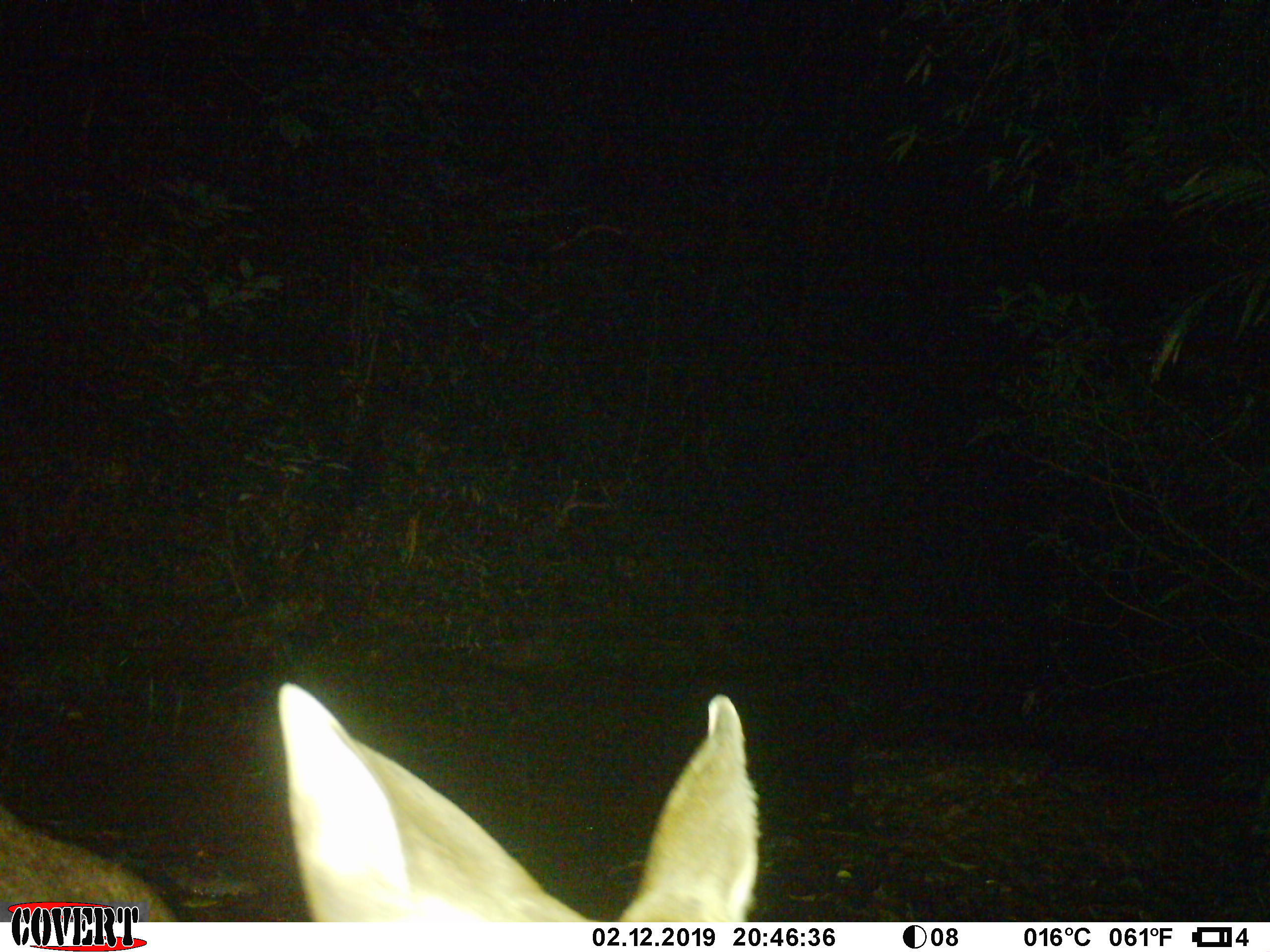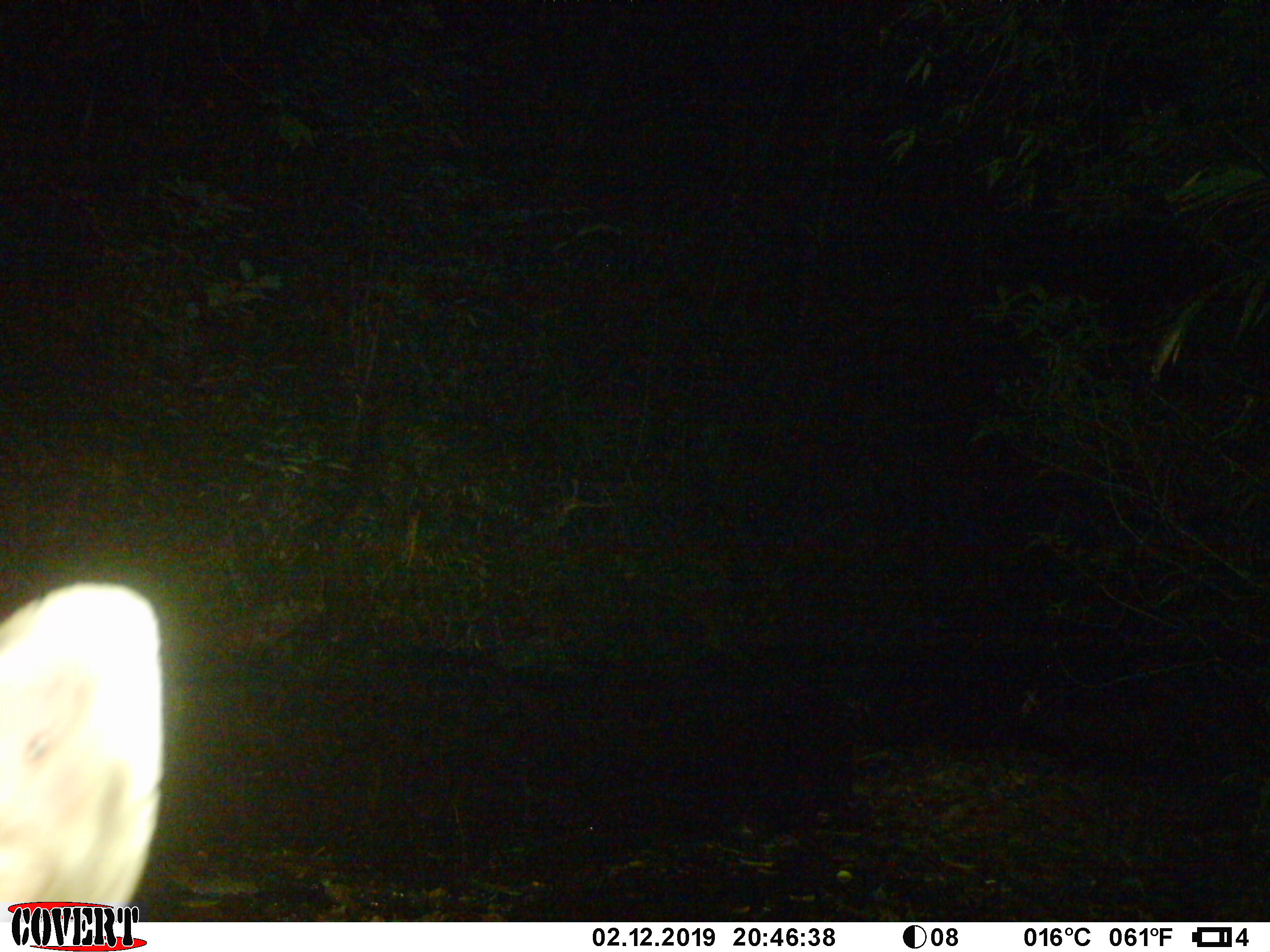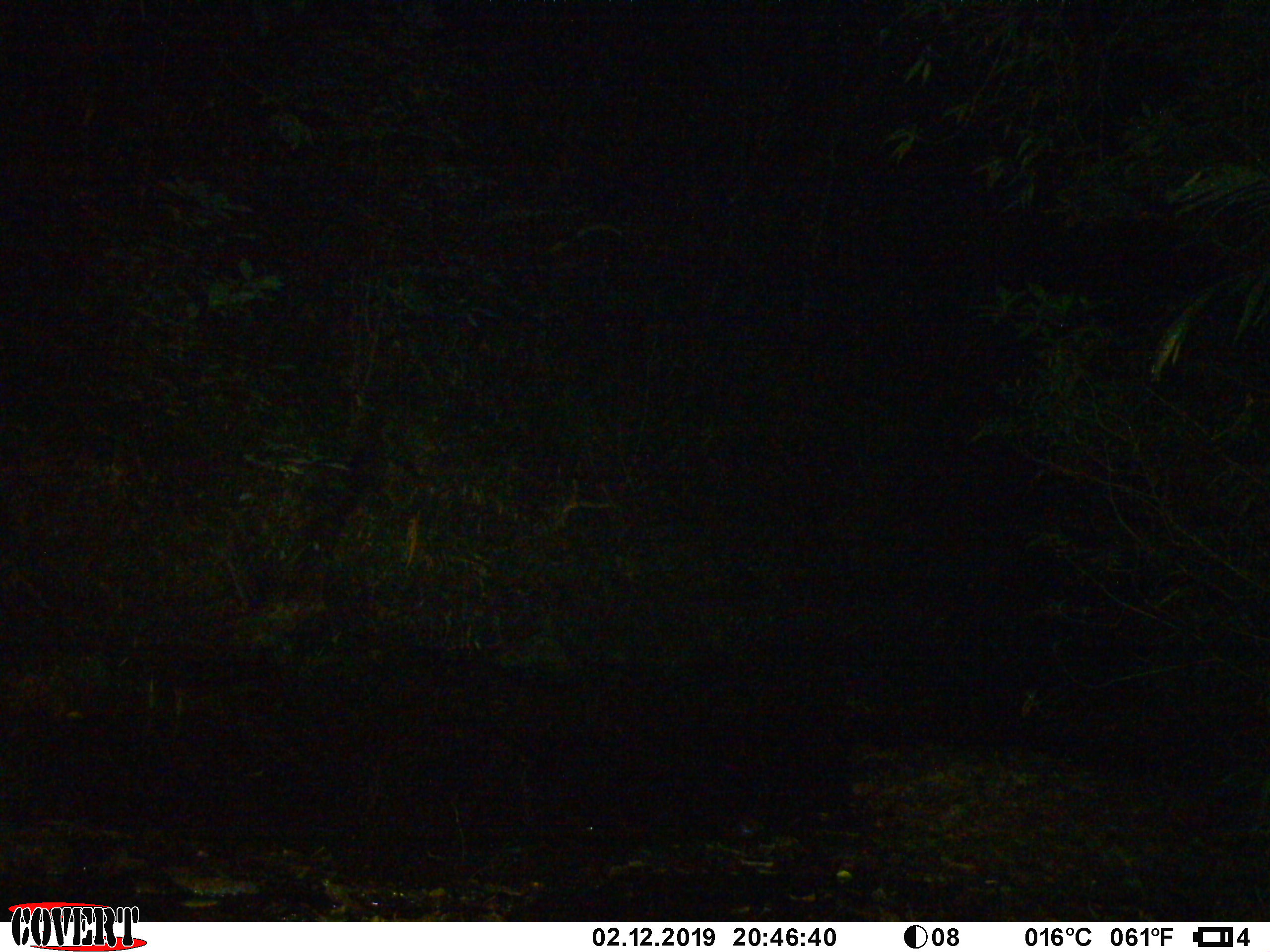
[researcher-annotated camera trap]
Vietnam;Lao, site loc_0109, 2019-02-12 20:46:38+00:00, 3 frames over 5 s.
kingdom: Animalia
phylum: Chordata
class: Mammalia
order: Artiodactyla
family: Cervidae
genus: Rusa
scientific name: Rusa unicolor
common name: sambar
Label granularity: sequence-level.